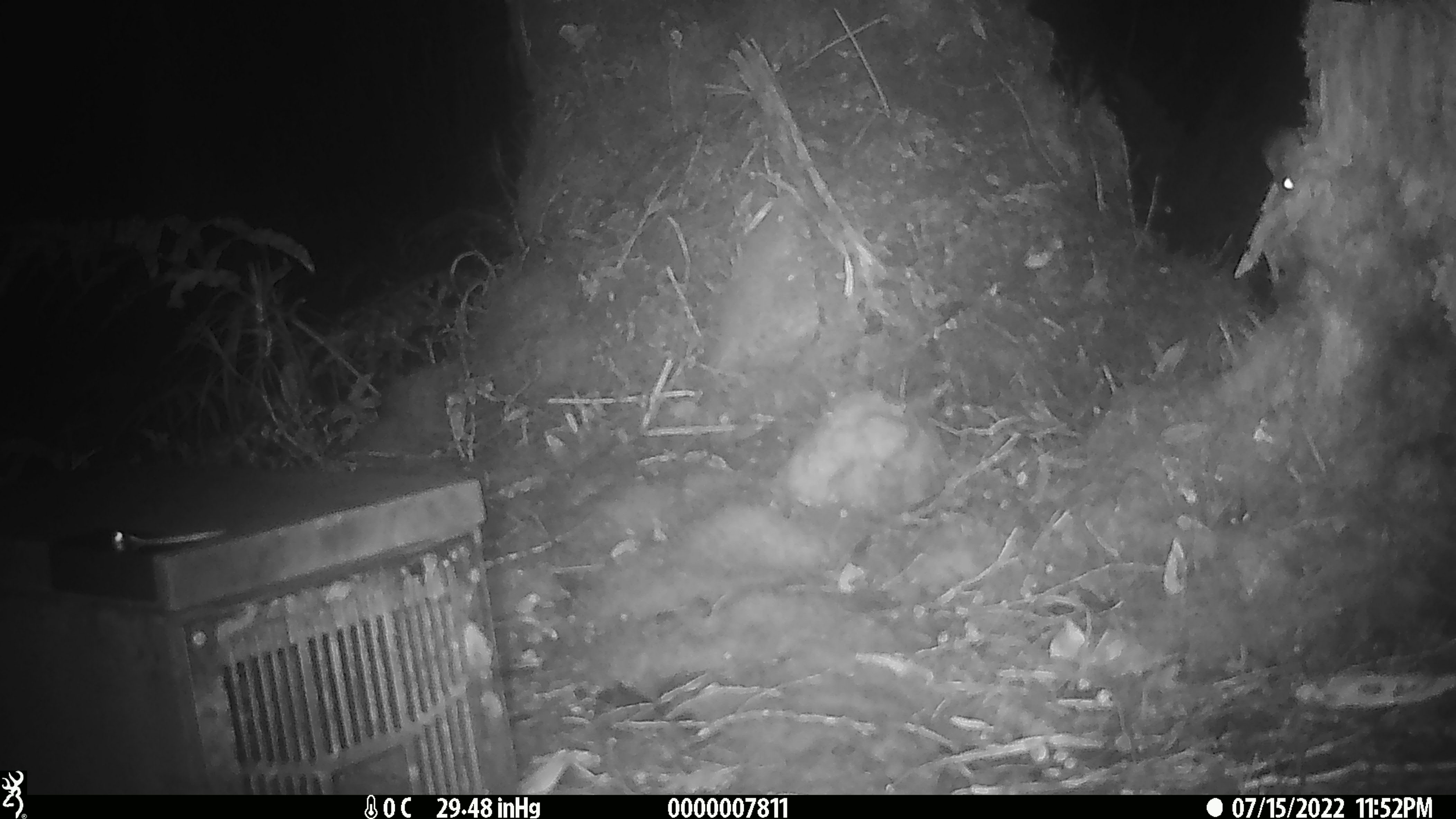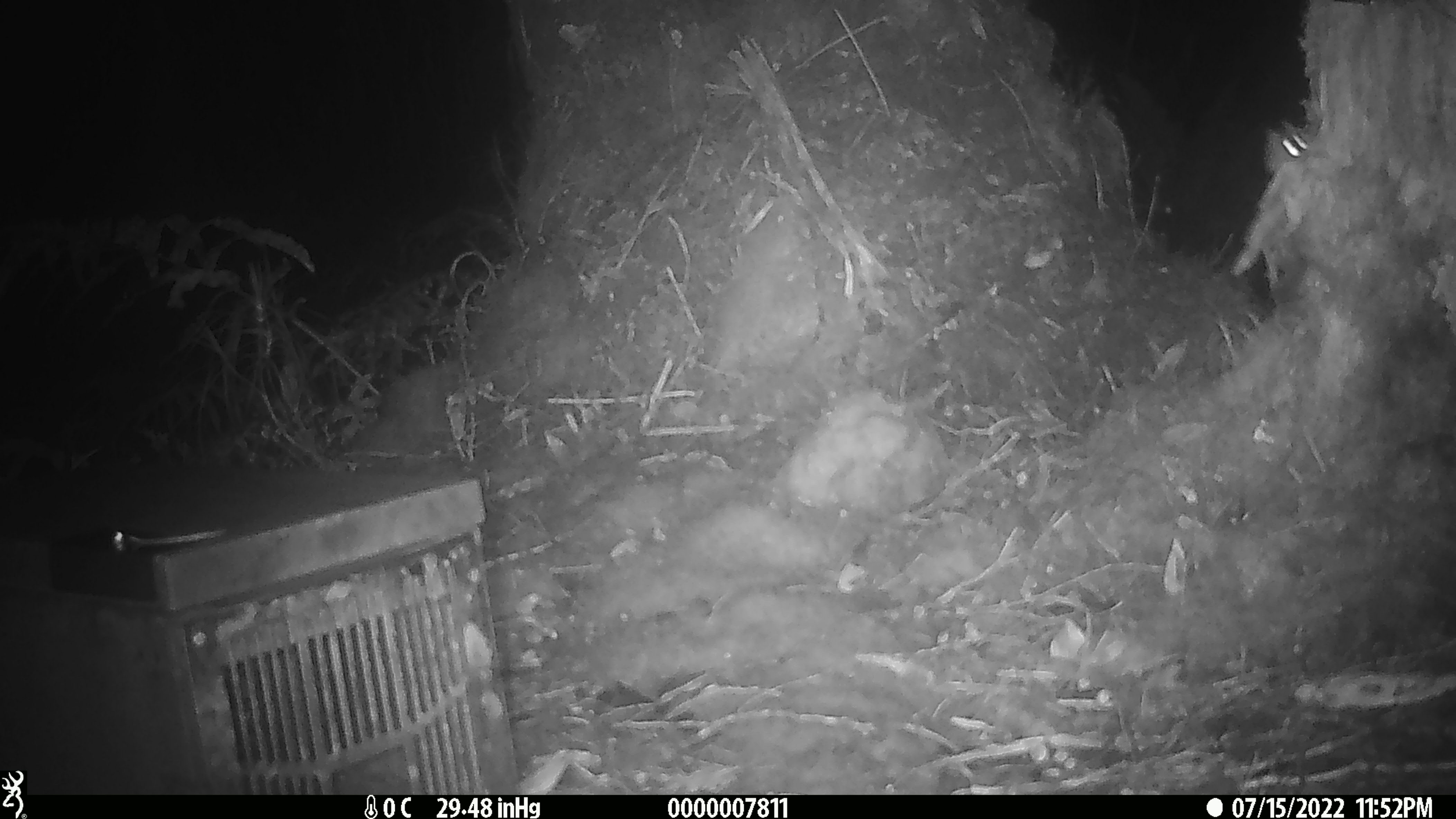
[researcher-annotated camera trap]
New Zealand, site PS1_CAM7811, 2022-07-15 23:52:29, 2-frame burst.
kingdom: Animalia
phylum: Chordata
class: Mammalia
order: Rodentia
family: Muridae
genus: Mus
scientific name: Mus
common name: mouse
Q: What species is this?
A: Mouse (Mus).